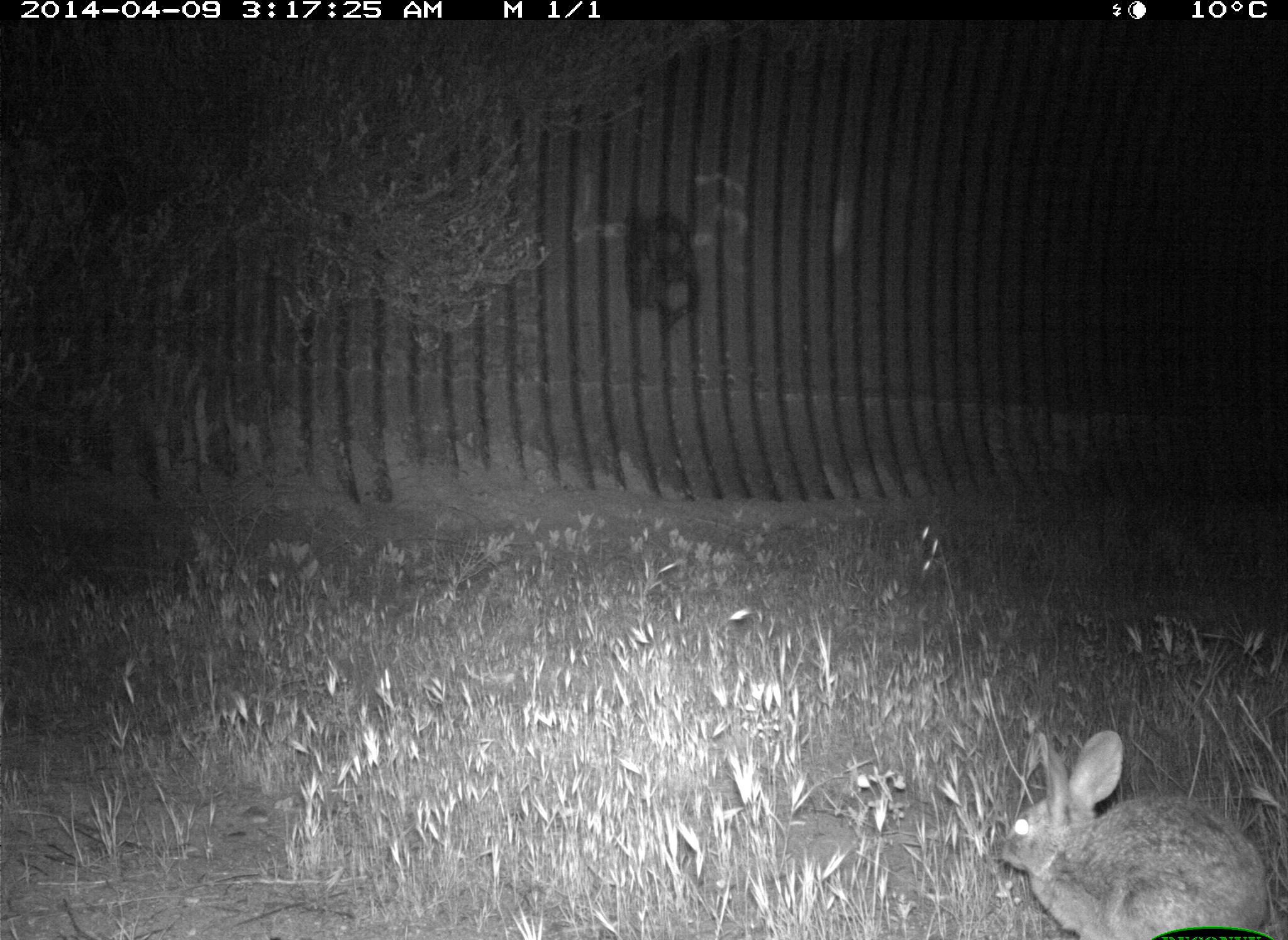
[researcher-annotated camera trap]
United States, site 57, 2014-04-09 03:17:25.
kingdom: Animalia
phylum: Chordata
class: Mammalia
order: Lagomorpha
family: Leporidae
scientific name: Leporidae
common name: rabbits and hares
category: rabbit